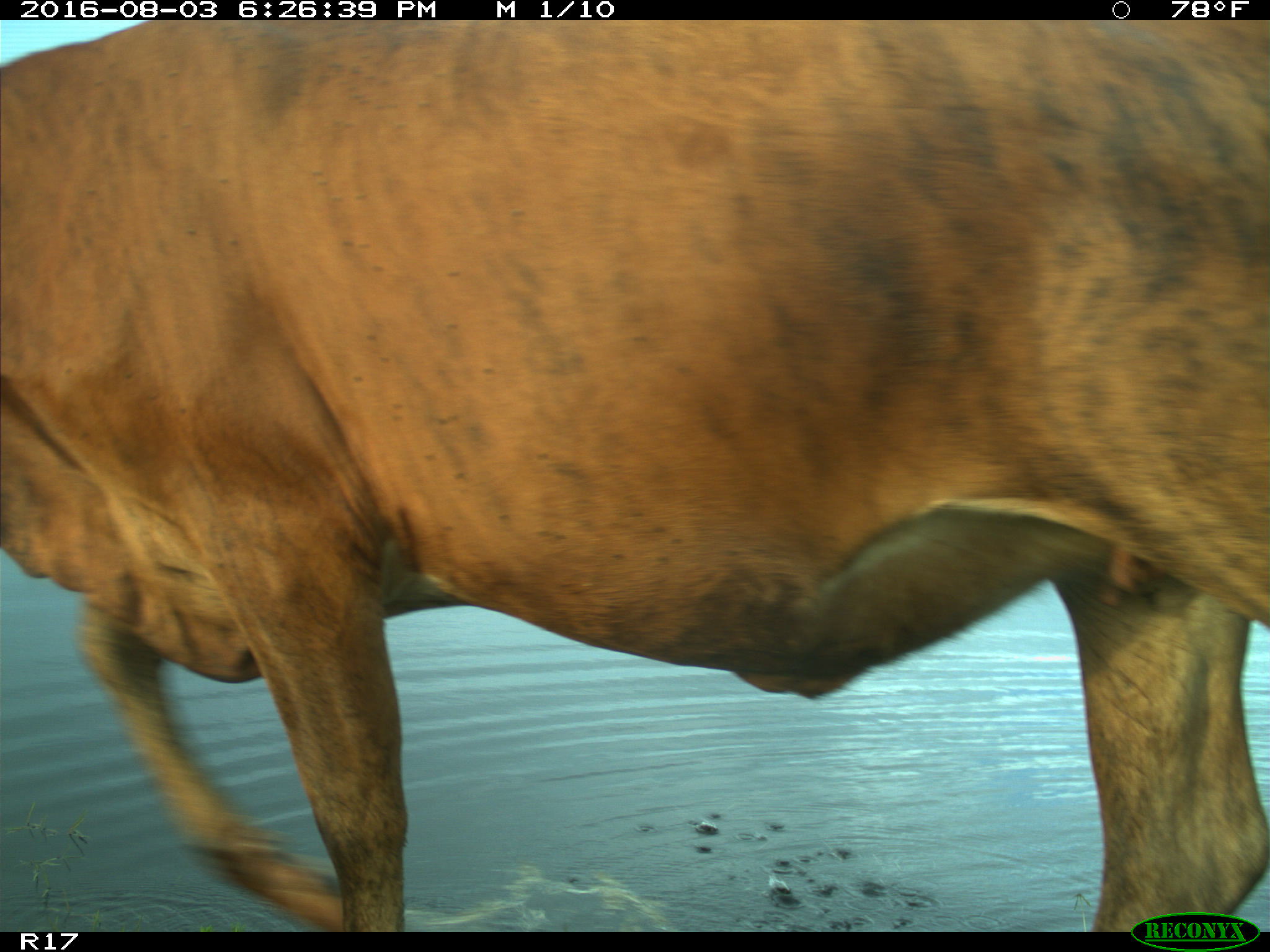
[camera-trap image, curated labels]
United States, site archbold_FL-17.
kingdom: Animalia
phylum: Chordata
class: Mammalia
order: Artiodactyla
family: Bovidae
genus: Bos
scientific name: Bos taurus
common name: domestic cow